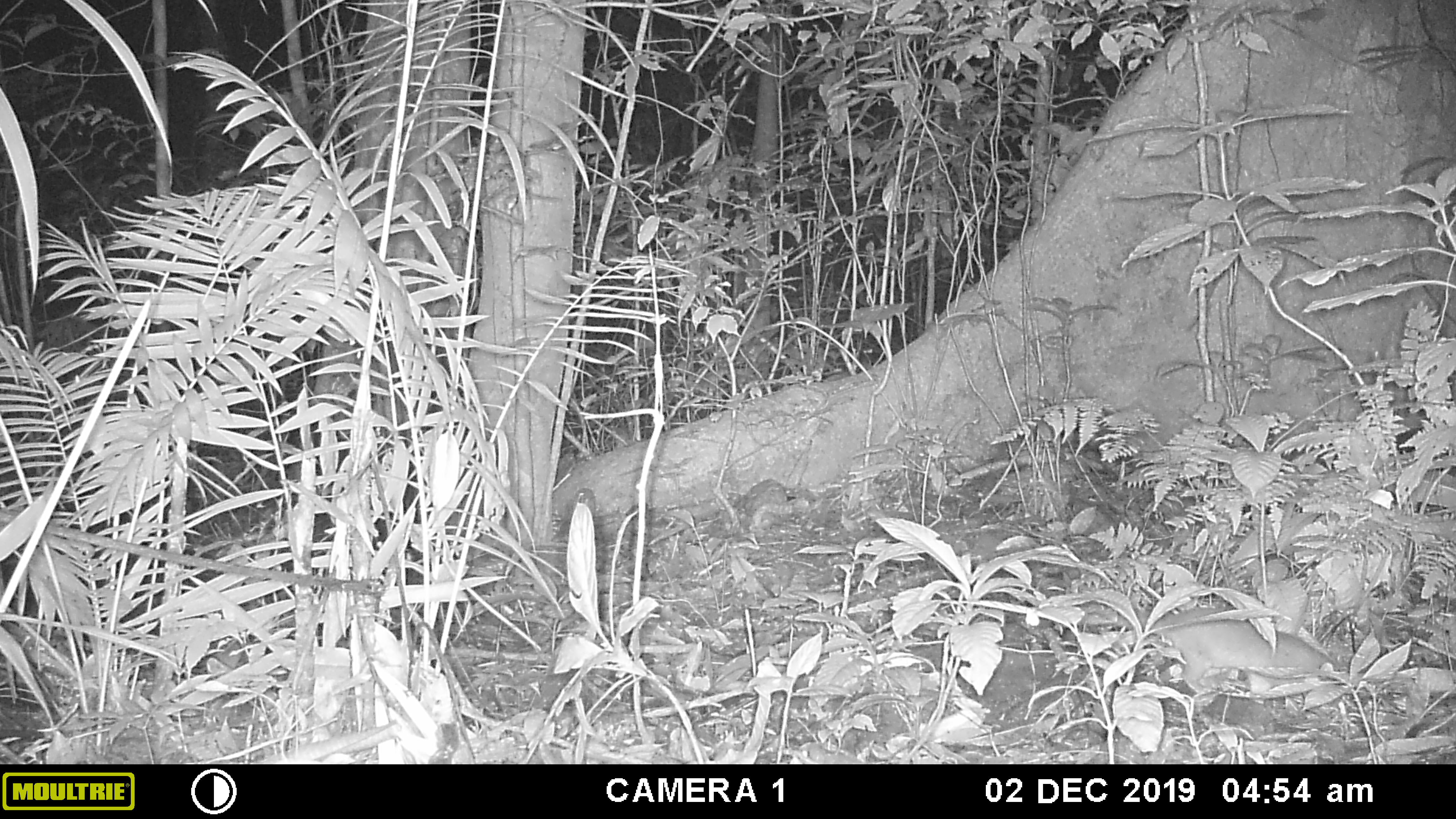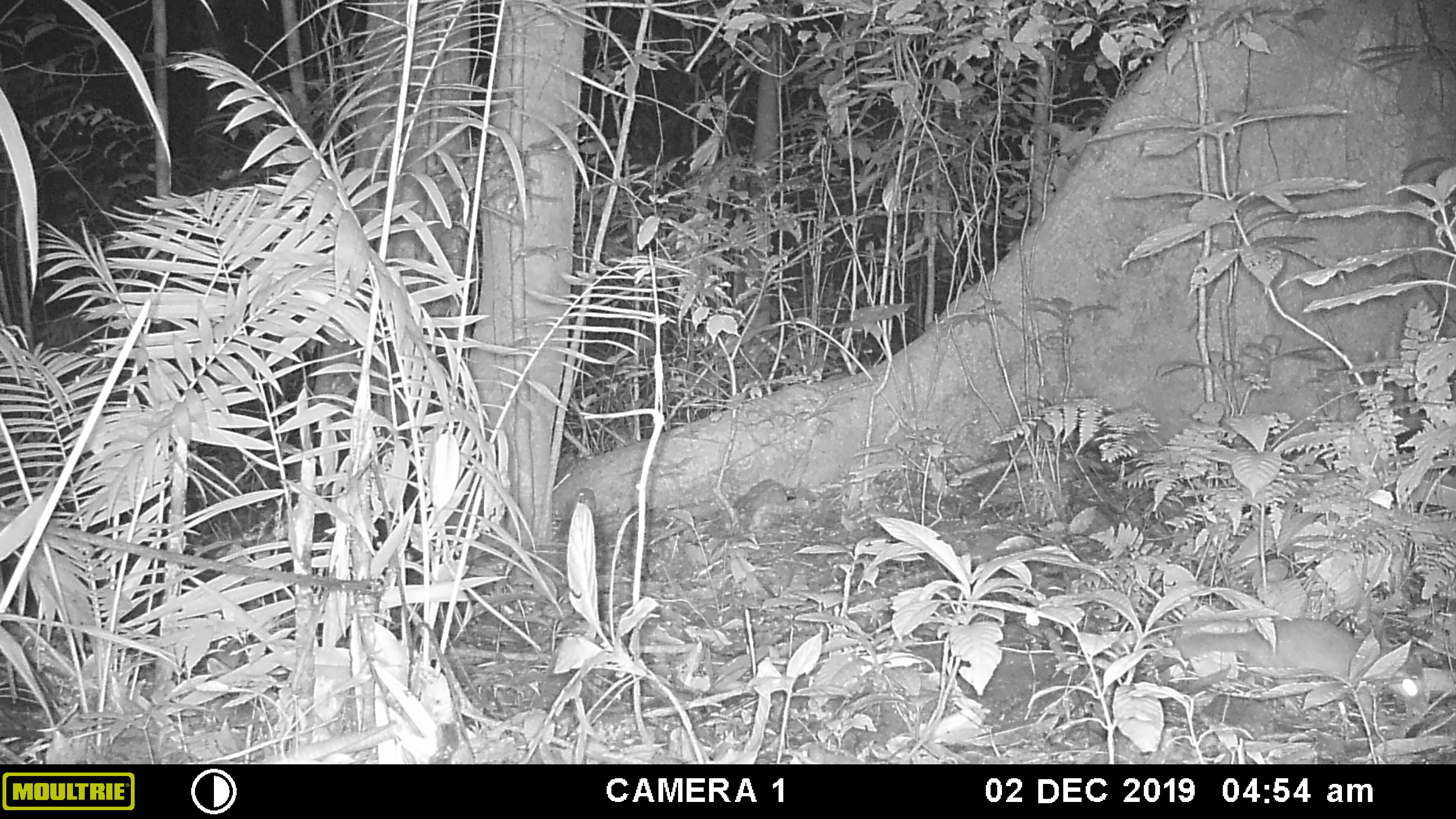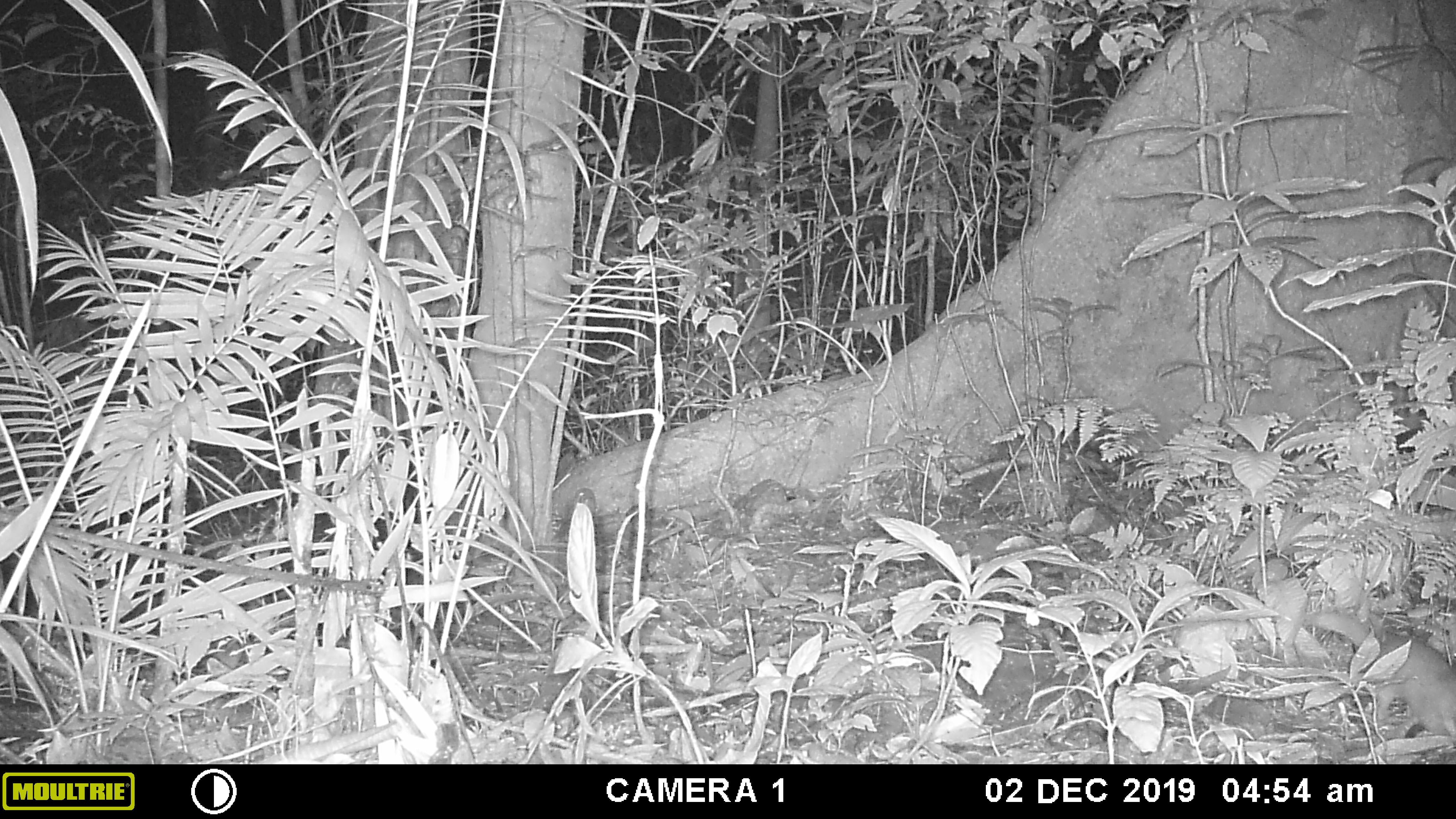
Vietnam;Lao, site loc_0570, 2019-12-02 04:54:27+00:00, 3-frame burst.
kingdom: Animalia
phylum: Chordata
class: Mammalia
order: Carnivora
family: Mustelidae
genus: Melogale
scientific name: Melogale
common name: ferret badger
Ferret badger (Melogale). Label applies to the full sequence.